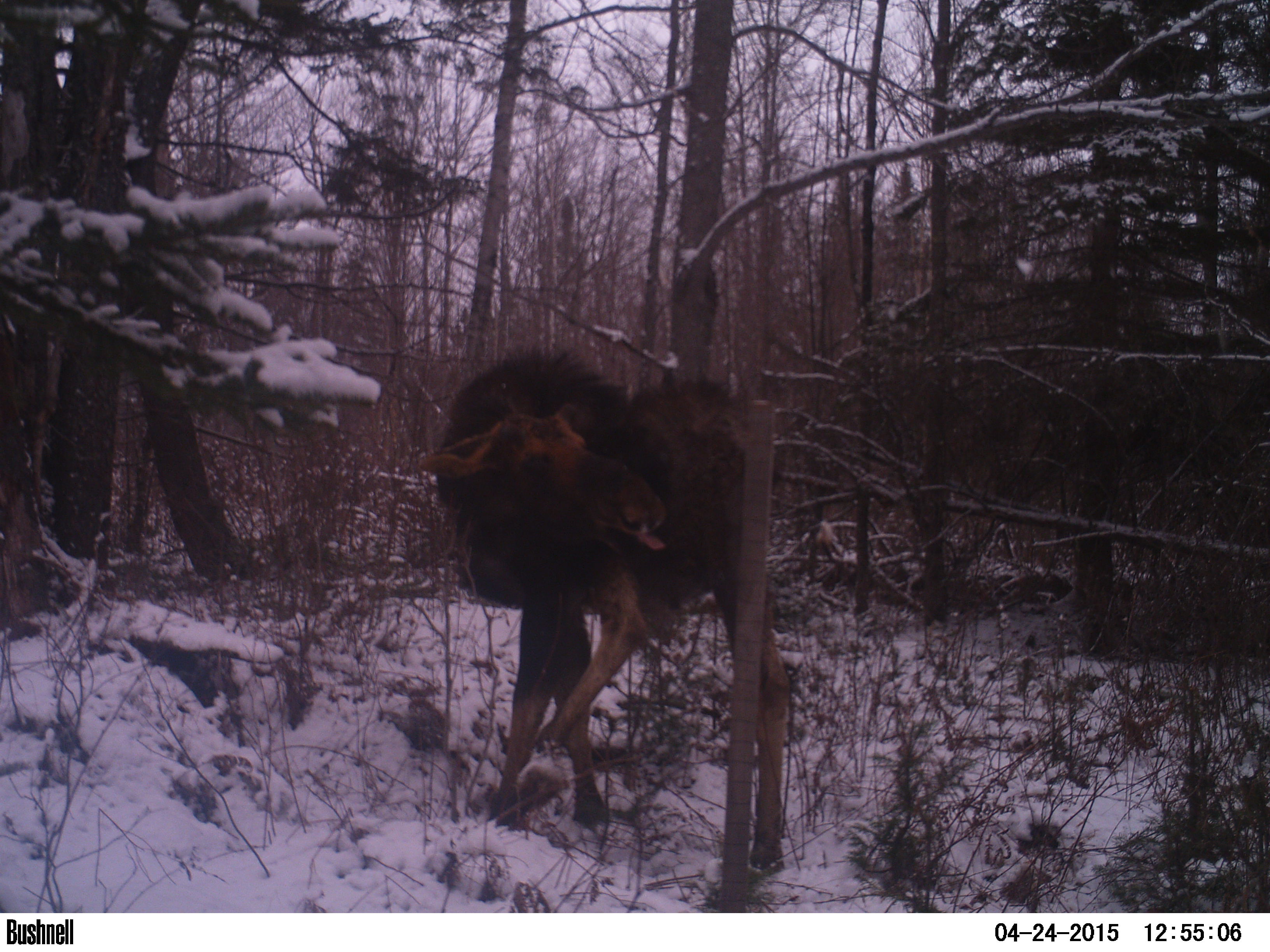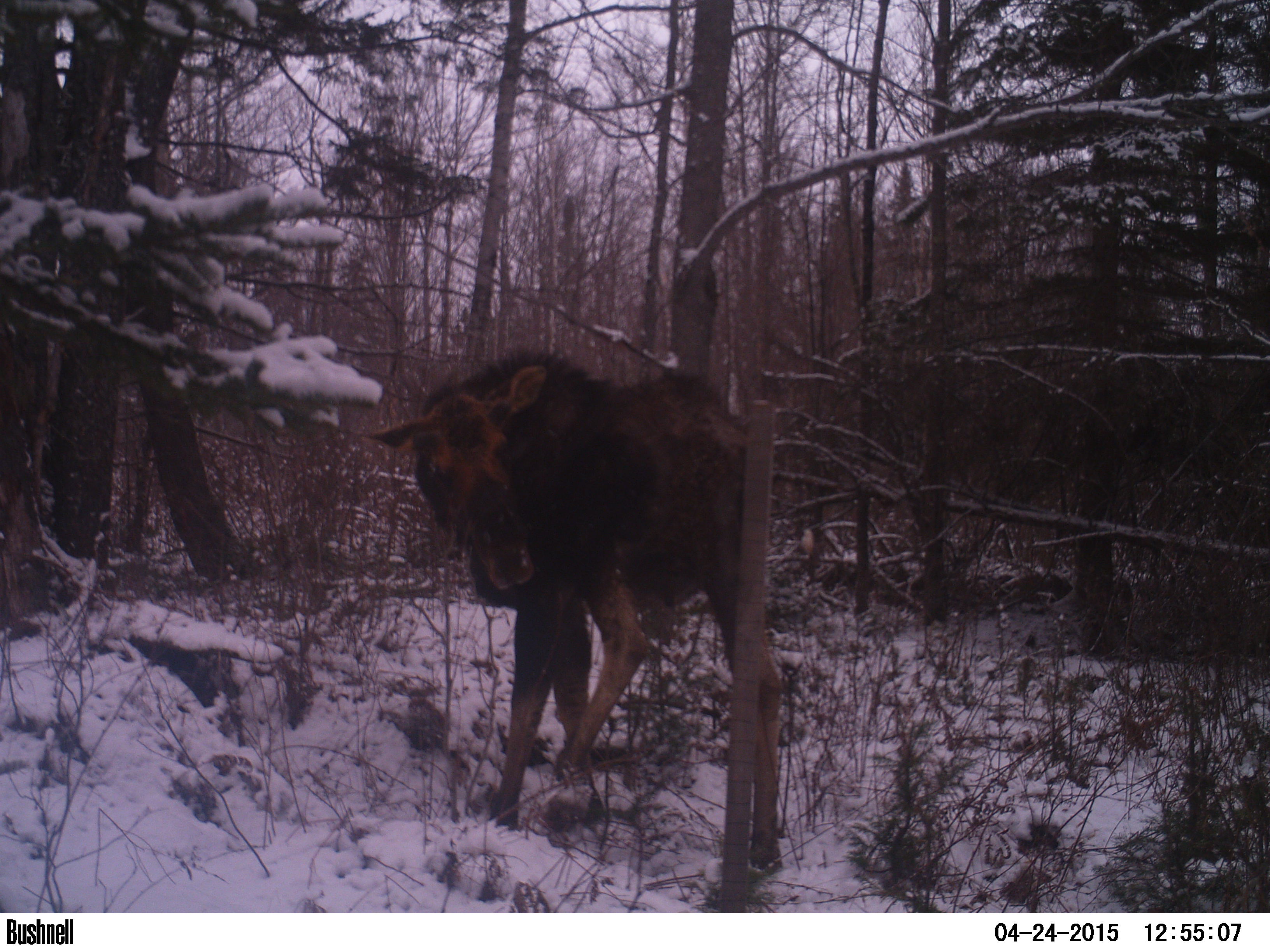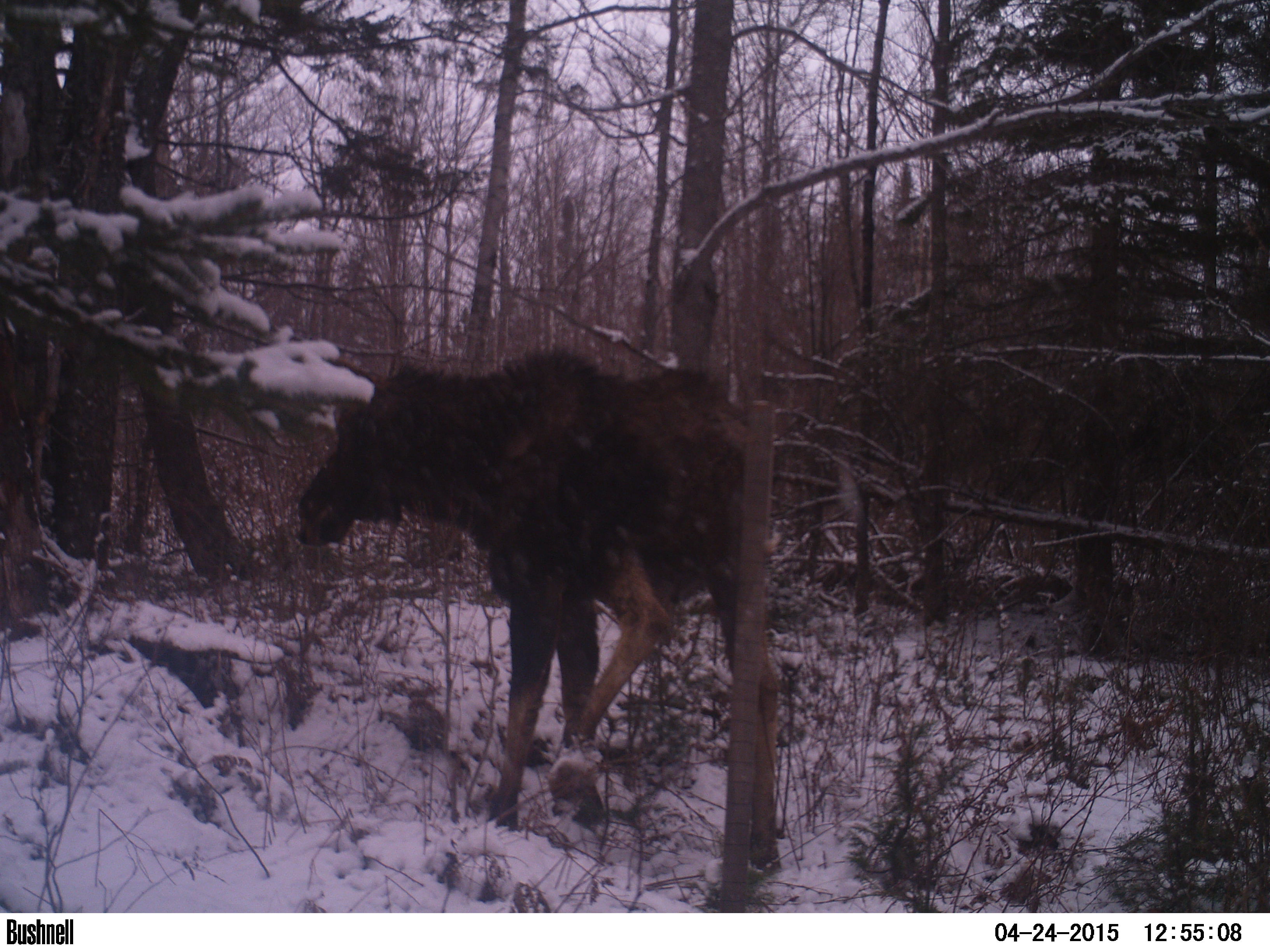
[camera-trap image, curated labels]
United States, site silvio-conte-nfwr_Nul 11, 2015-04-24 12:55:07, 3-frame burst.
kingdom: Animalia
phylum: Chordata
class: Mammalia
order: Artiodactyla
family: Cervidae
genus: Alces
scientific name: Alces alces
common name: moose